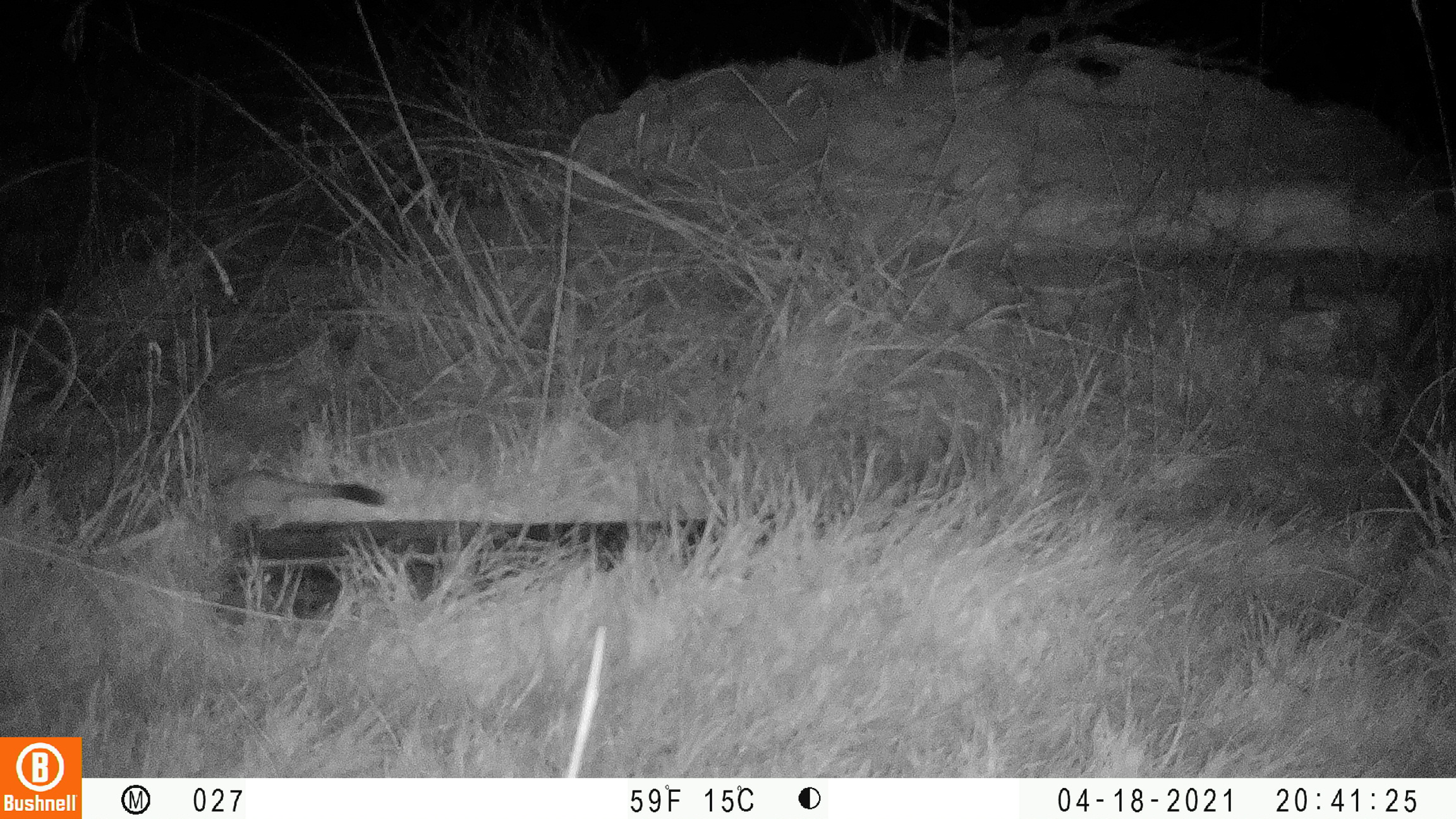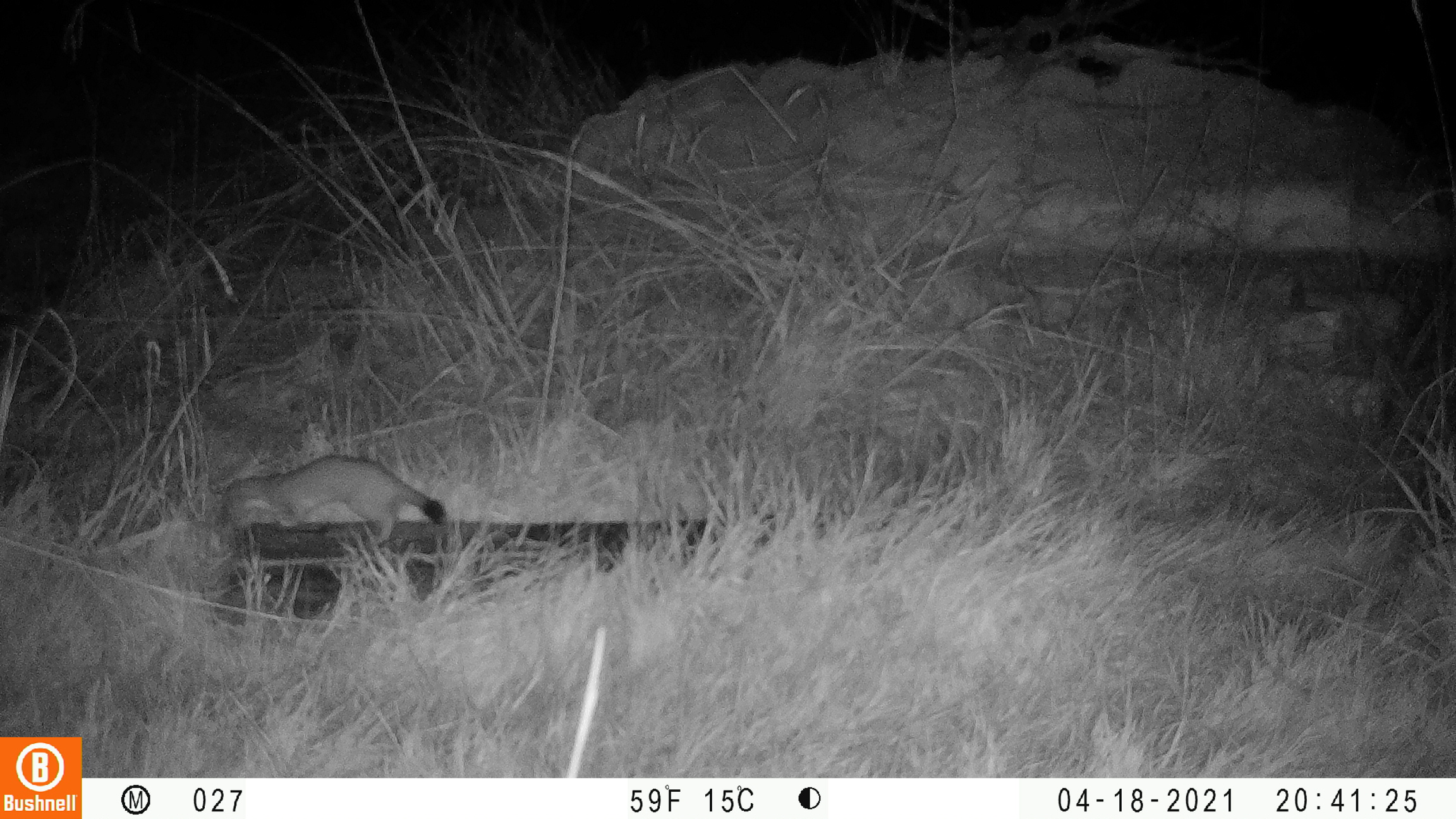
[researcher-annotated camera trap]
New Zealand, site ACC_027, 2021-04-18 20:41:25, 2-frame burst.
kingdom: Animalia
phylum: Chordata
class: Mammalia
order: Carnivora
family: Mustelidae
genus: Mustela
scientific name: Mustela erminea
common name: stoat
Stoat (Mustela erminea).